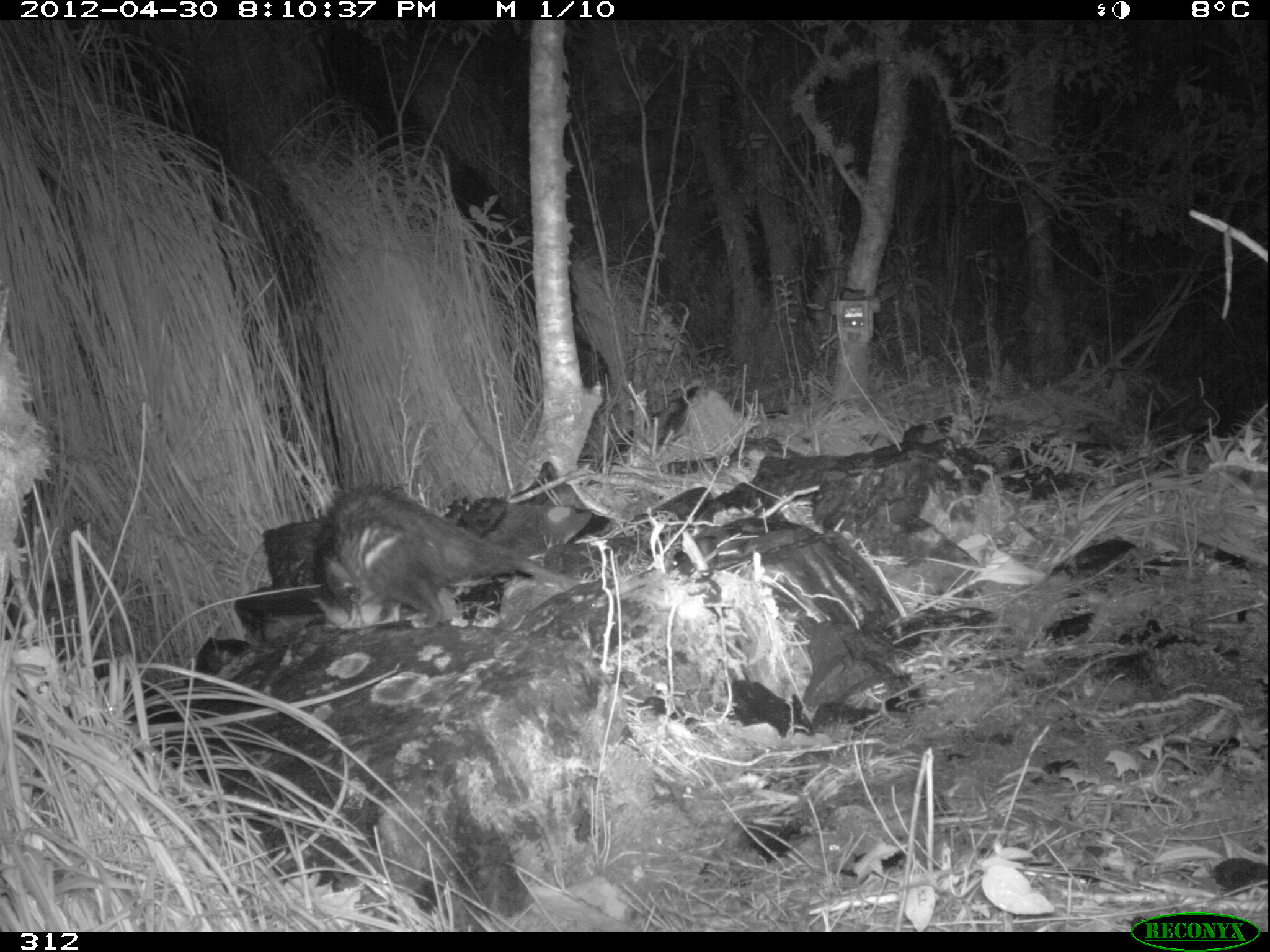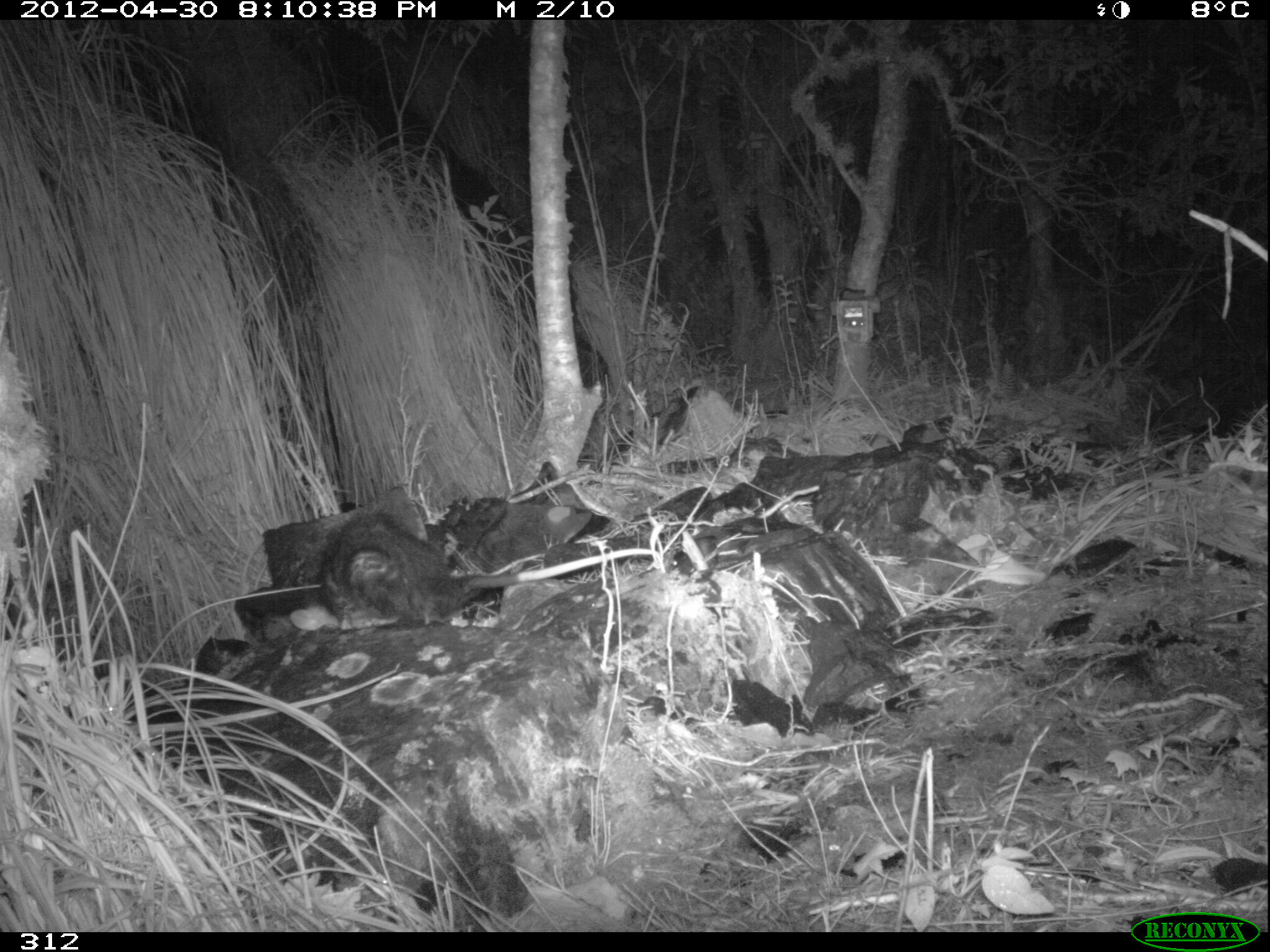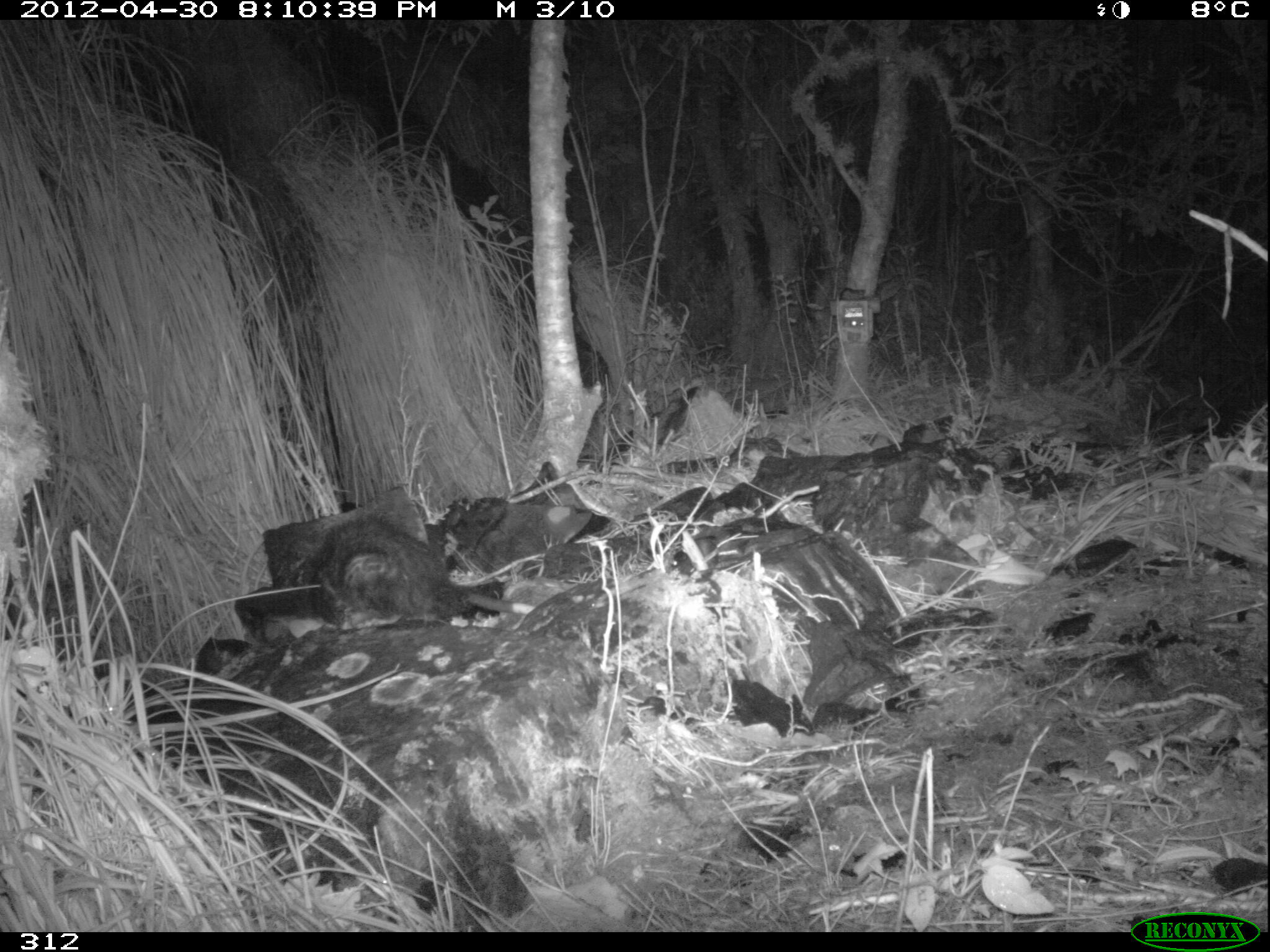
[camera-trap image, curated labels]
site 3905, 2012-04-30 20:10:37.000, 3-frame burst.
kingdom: Animalia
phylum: Chordata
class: Mammalia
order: Didelphimorphia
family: Didelphidae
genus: Didelphis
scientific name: Didelphis pernigra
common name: andean white-eared opossum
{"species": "Didelphis pernigra (andean white-eared opossum)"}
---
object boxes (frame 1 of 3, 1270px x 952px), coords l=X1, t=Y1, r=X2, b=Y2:
didelphis pernigra: l=310, t=484, r=589, b=631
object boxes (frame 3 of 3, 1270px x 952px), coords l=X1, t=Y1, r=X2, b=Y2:
didelphis pernigra: l=272, t=512, r=535, b=630